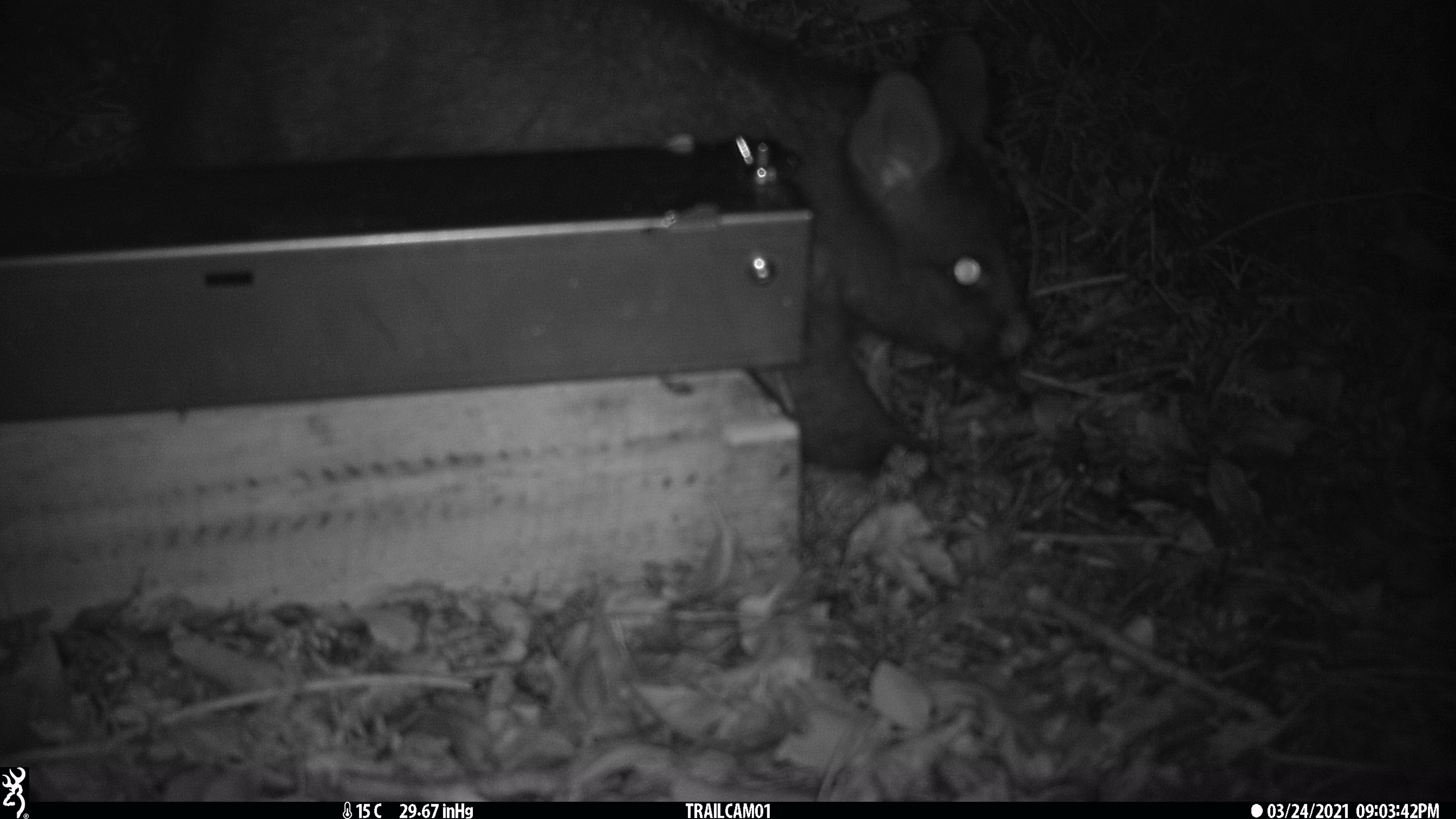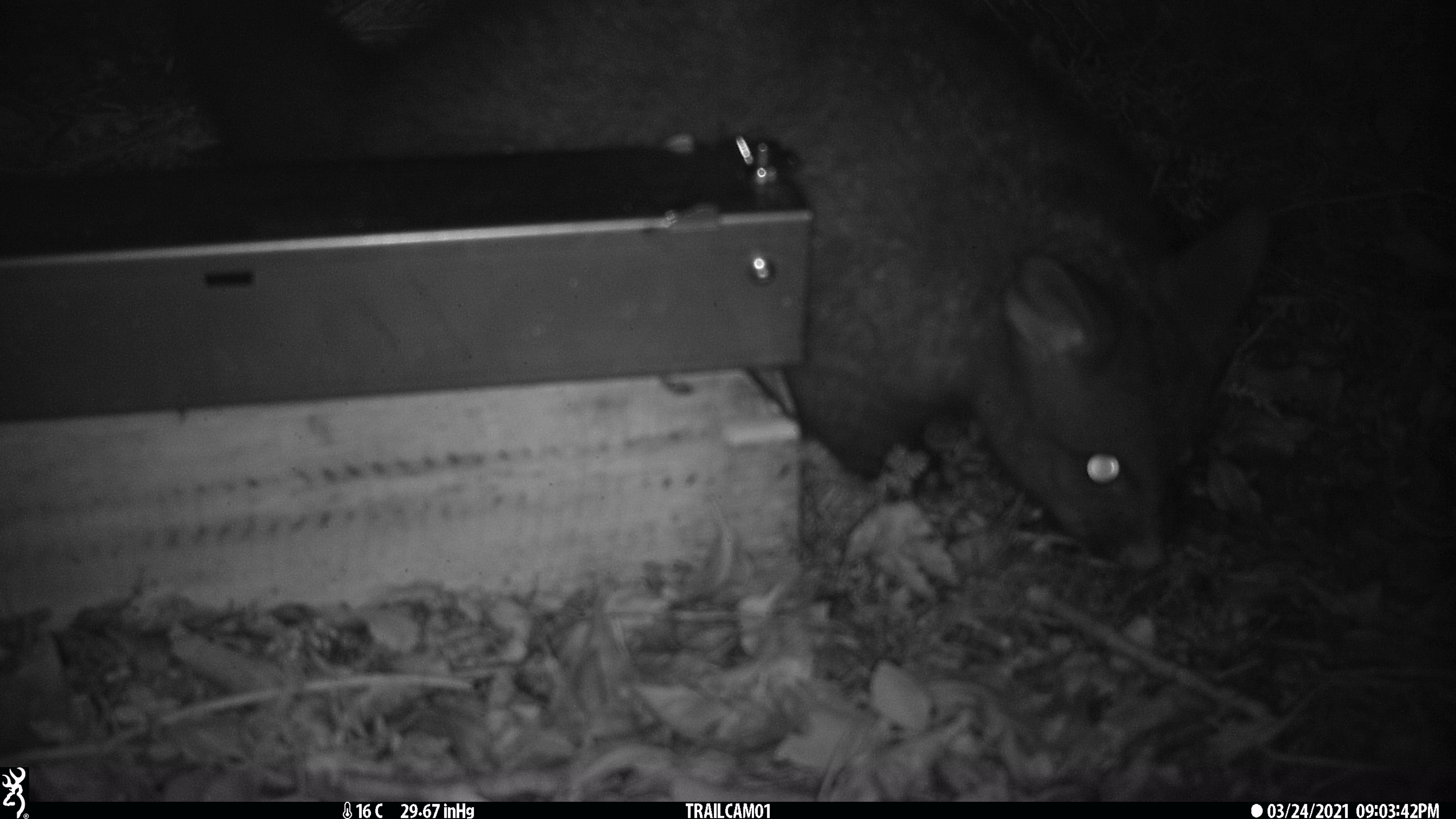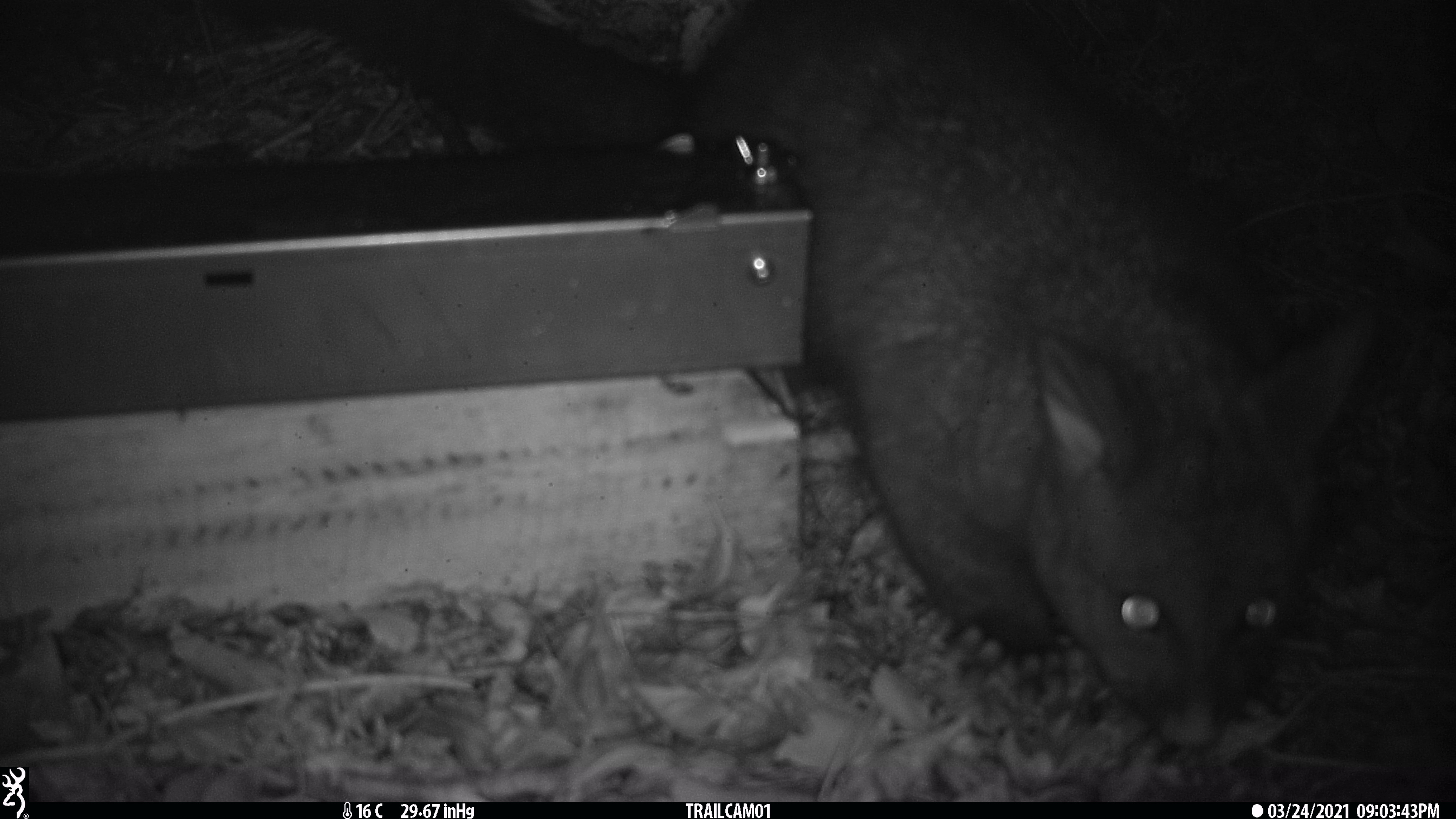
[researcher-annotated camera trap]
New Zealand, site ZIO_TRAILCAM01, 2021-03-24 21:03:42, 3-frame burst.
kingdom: Animalia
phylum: Chordata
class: Mammalia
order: Diprotodontia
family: Phalangeridae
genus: Trichosurus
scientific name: Trichosurus vulpecula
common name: common brushtail possum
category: possum